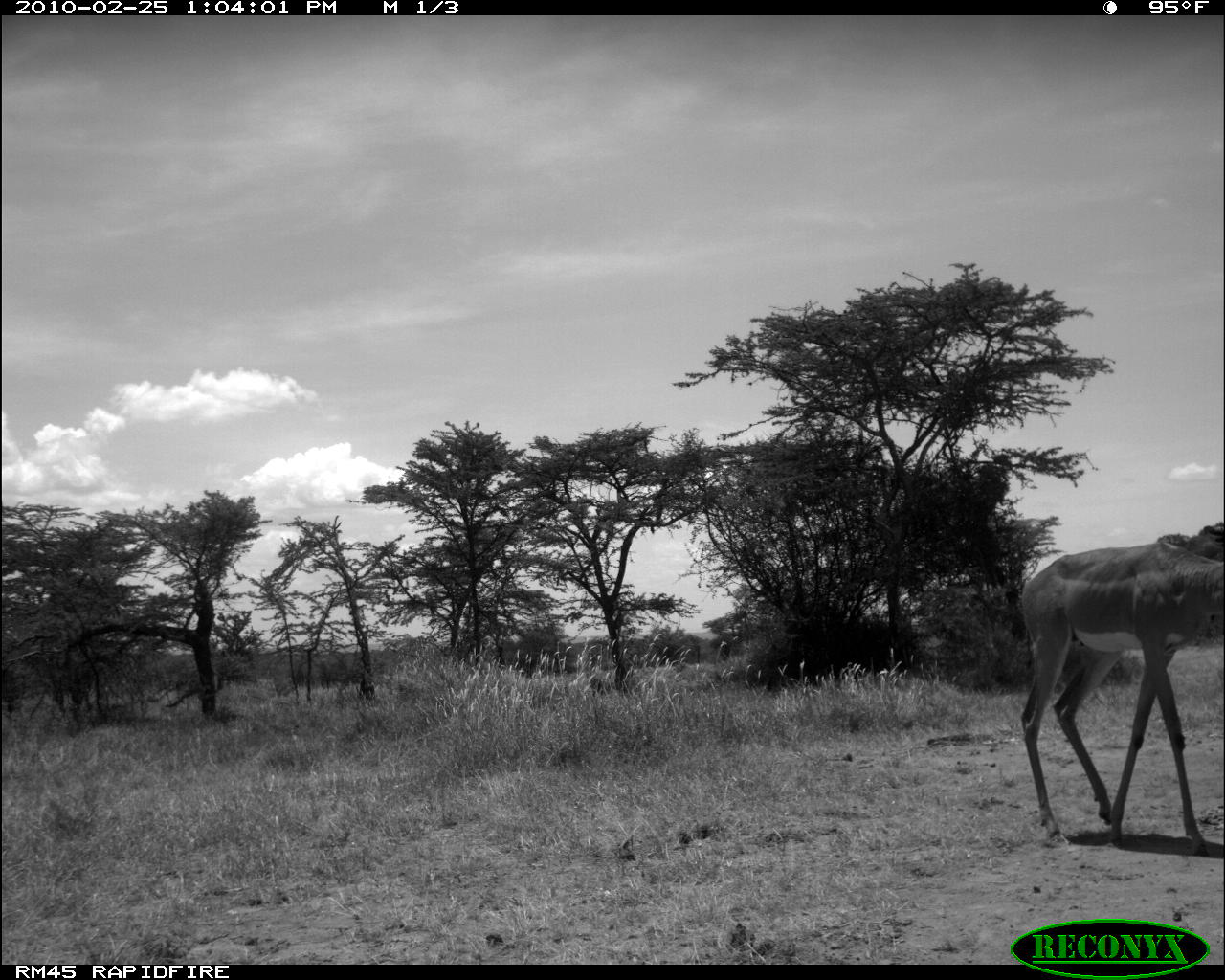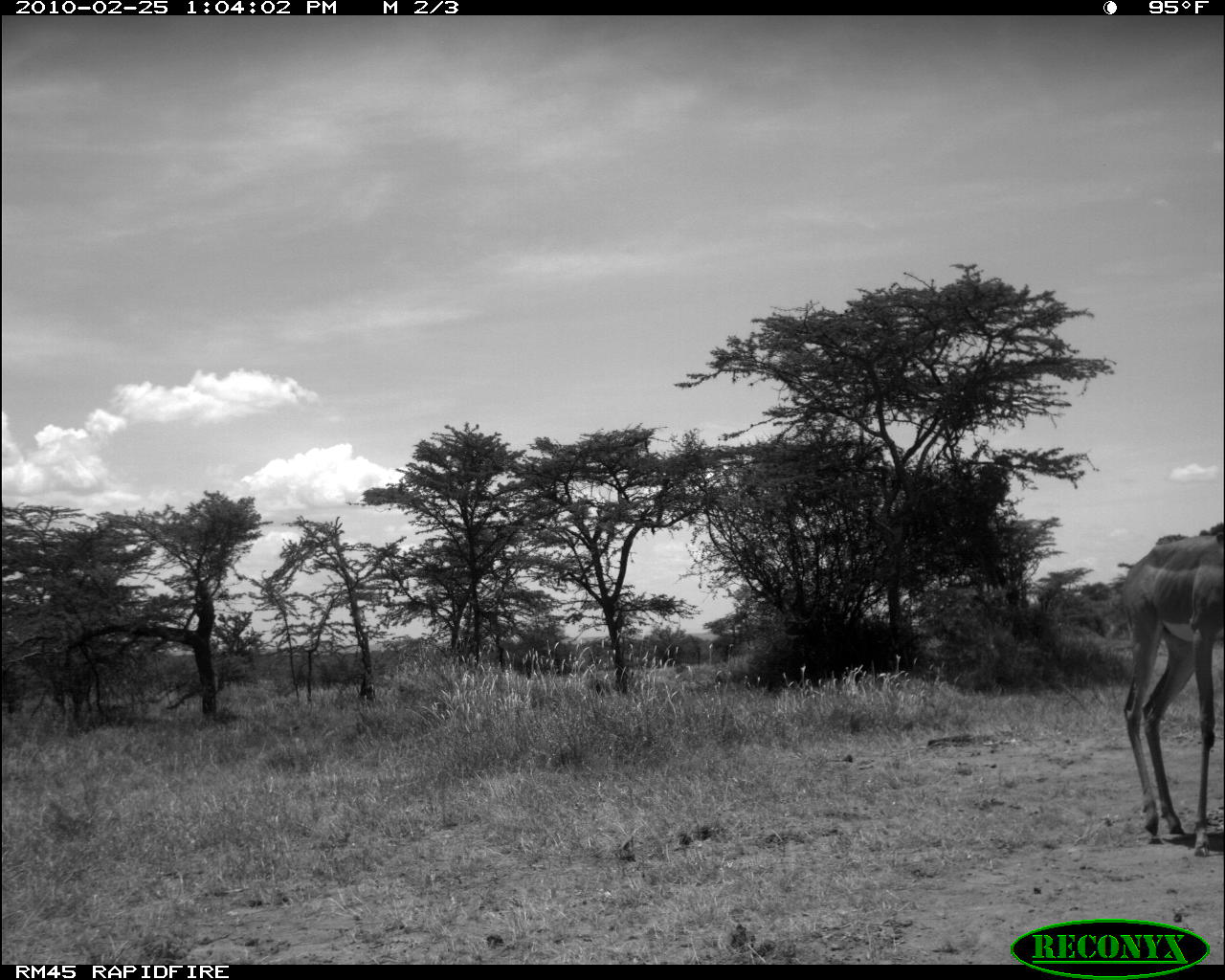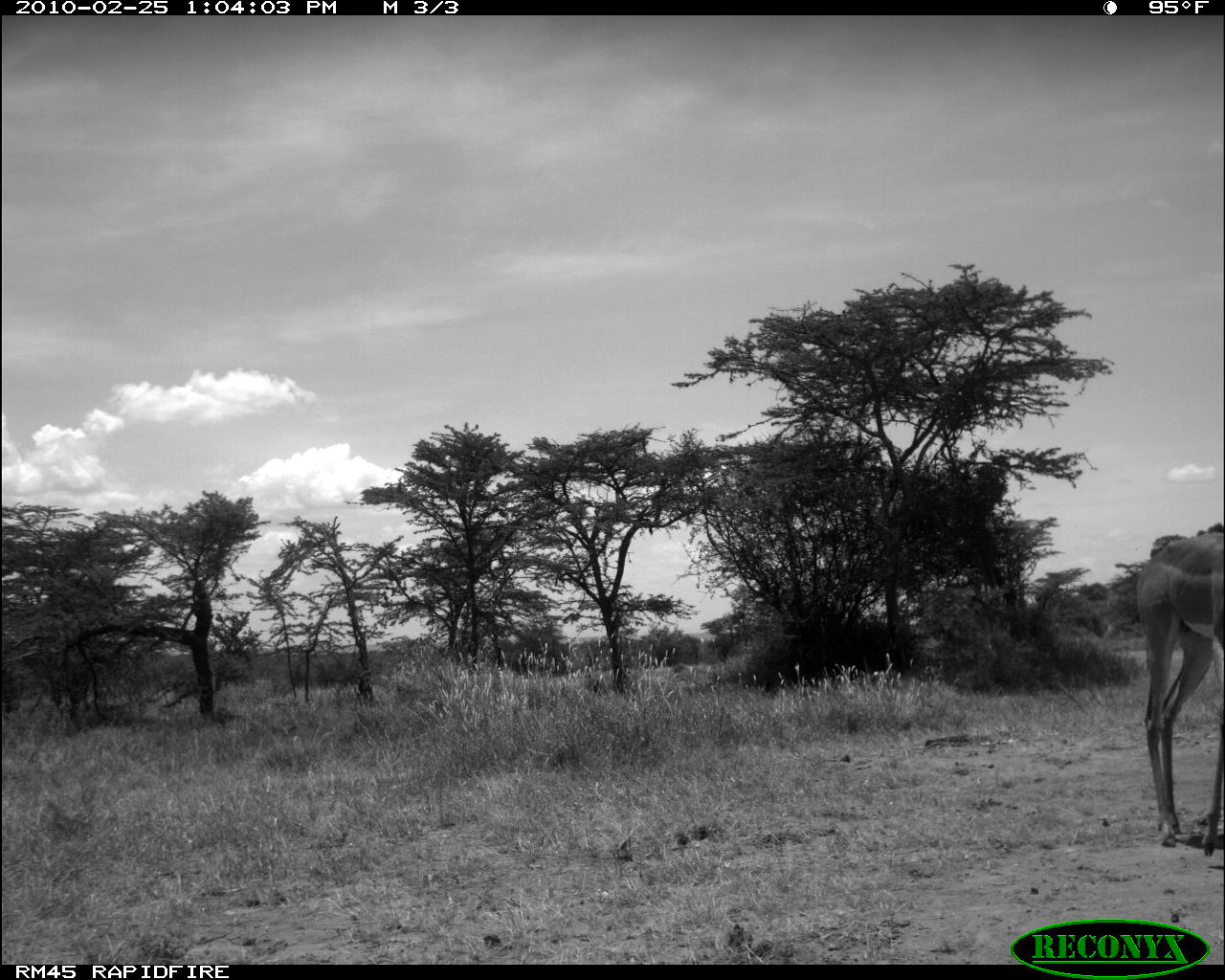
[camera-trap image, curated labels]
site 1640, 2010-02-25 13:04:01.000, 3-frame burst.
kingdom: Animalia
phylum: Chordata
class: Mammalia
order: Artiodactyla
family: Bovidae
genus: Litocranius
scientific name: Litocranius walleri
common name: gerenuk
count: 1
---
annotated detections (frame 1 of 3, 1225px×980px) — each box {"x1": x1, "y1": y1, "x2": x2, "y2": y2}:
litocranius walleri: {"x1": 1018, "y1": 522, "x2": 1225, "y2": 848}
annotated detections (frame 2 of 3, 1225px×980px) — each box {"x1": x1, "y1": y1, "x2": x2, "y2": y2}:
litocranius walleri: {"x1": 1110, "y1": 533, "x2": 1222, "y2": 861}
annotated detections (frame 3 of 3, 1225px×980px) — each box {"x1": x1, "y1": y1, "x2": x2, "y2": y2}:
litocranius walleri: {"x1": 1131, "y1": 527, "x2": 1225, "y2": 859}